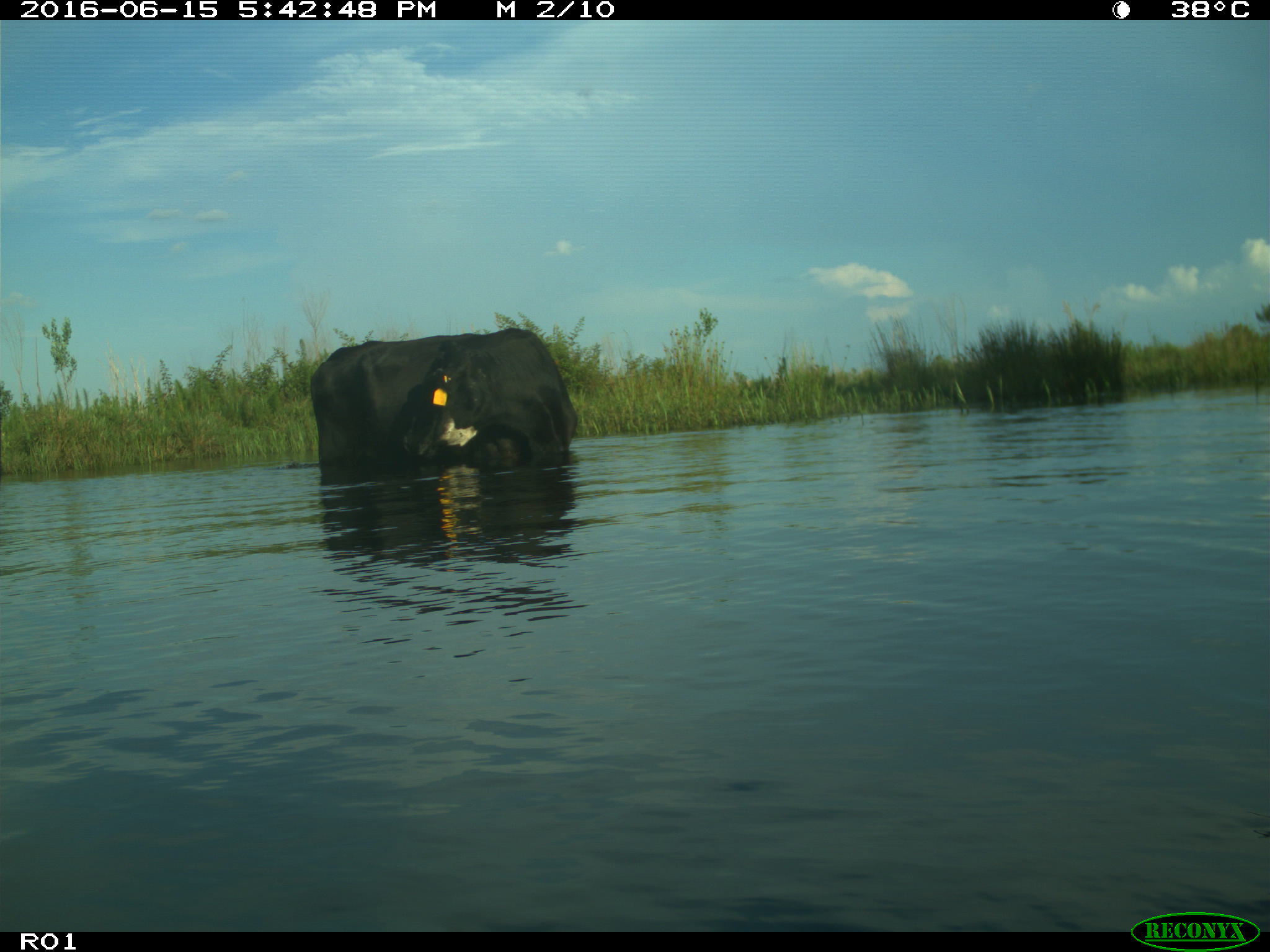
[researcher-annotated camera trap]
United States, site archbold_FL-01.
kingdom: Animalia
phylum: Chordata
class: Mammalia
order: Artiodactyla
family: Bovidae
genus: Bos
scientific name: Bos taurus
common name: domestic cow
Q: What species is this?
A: Bos taurus (domestic cow).